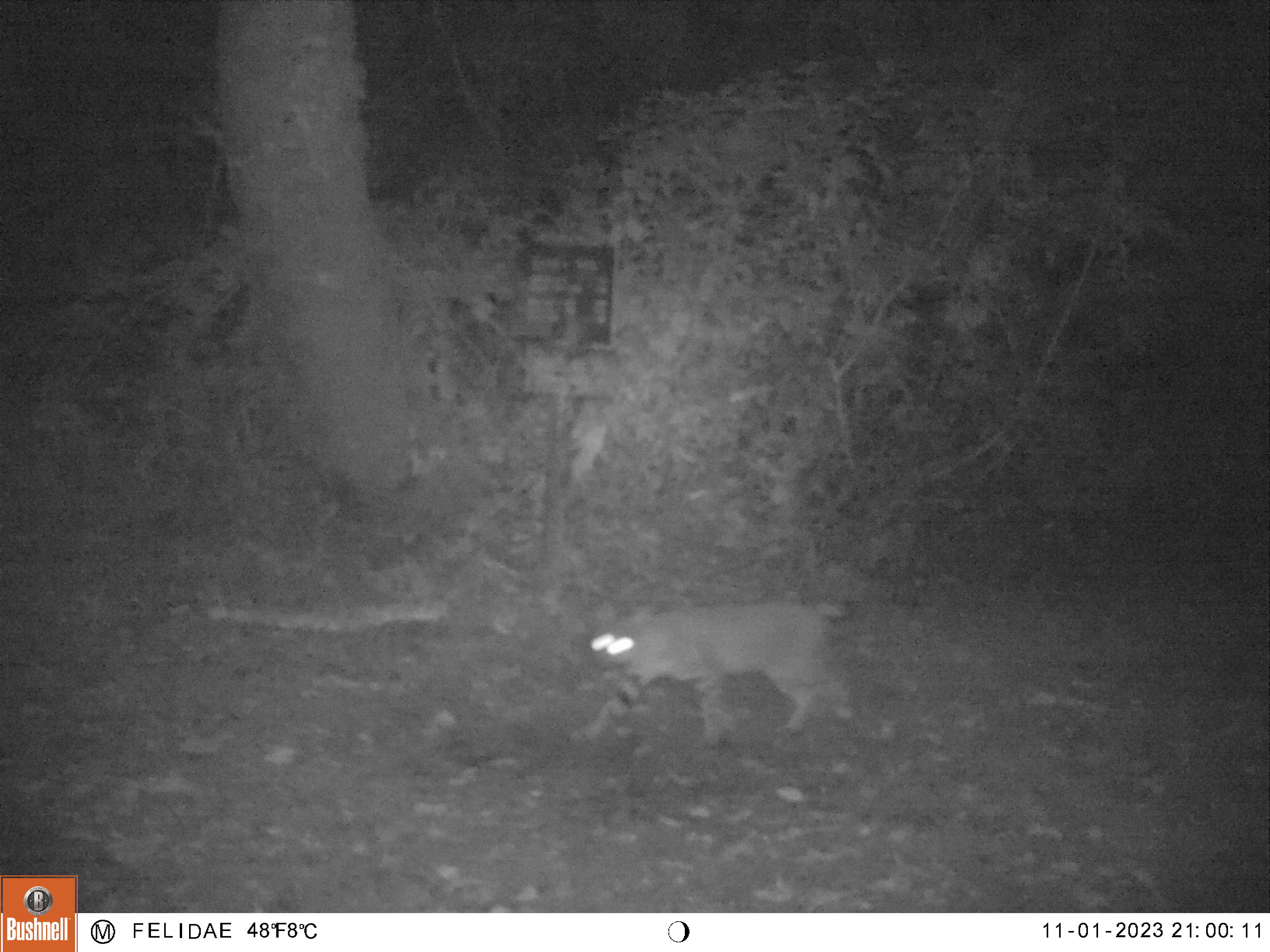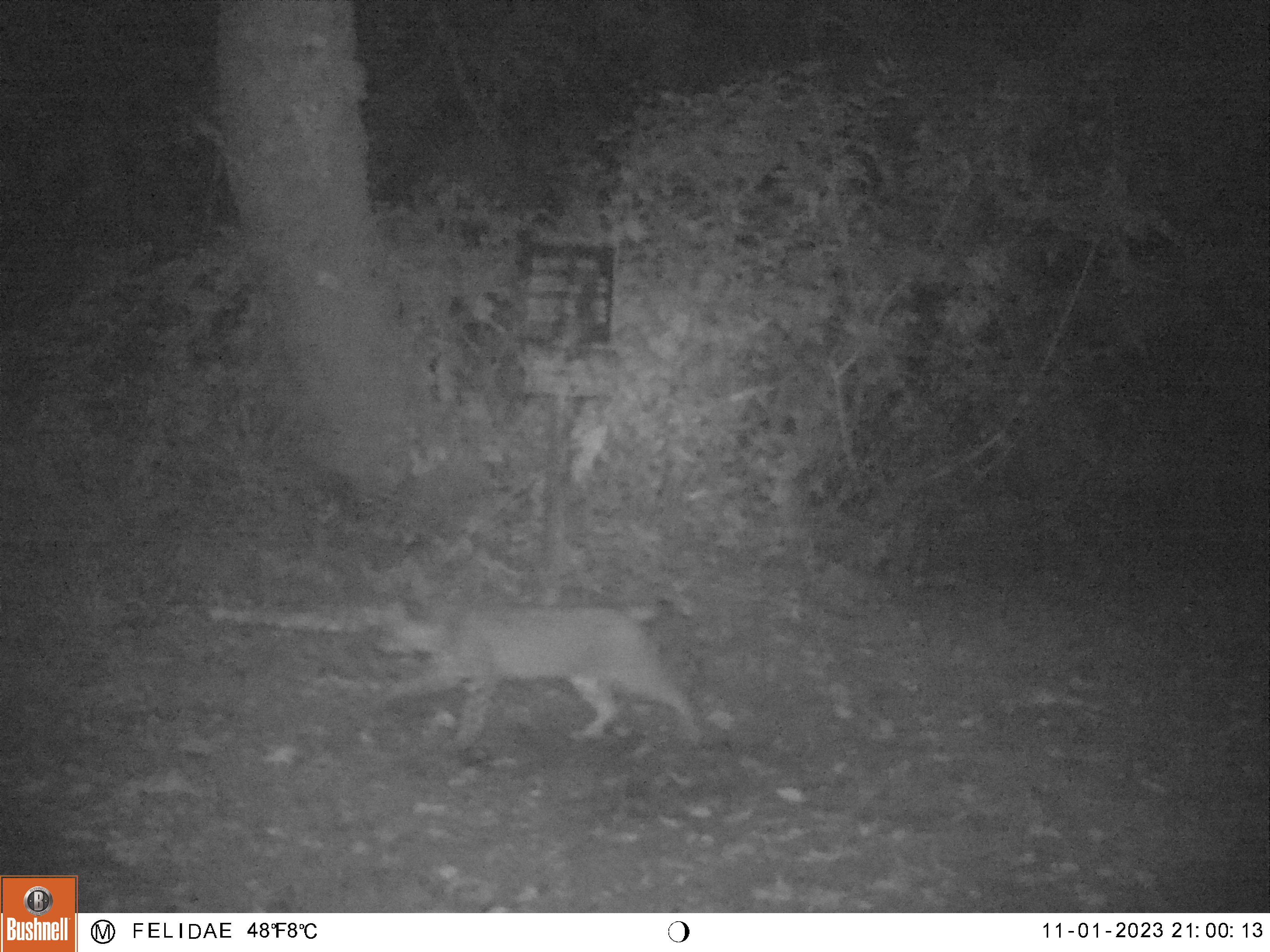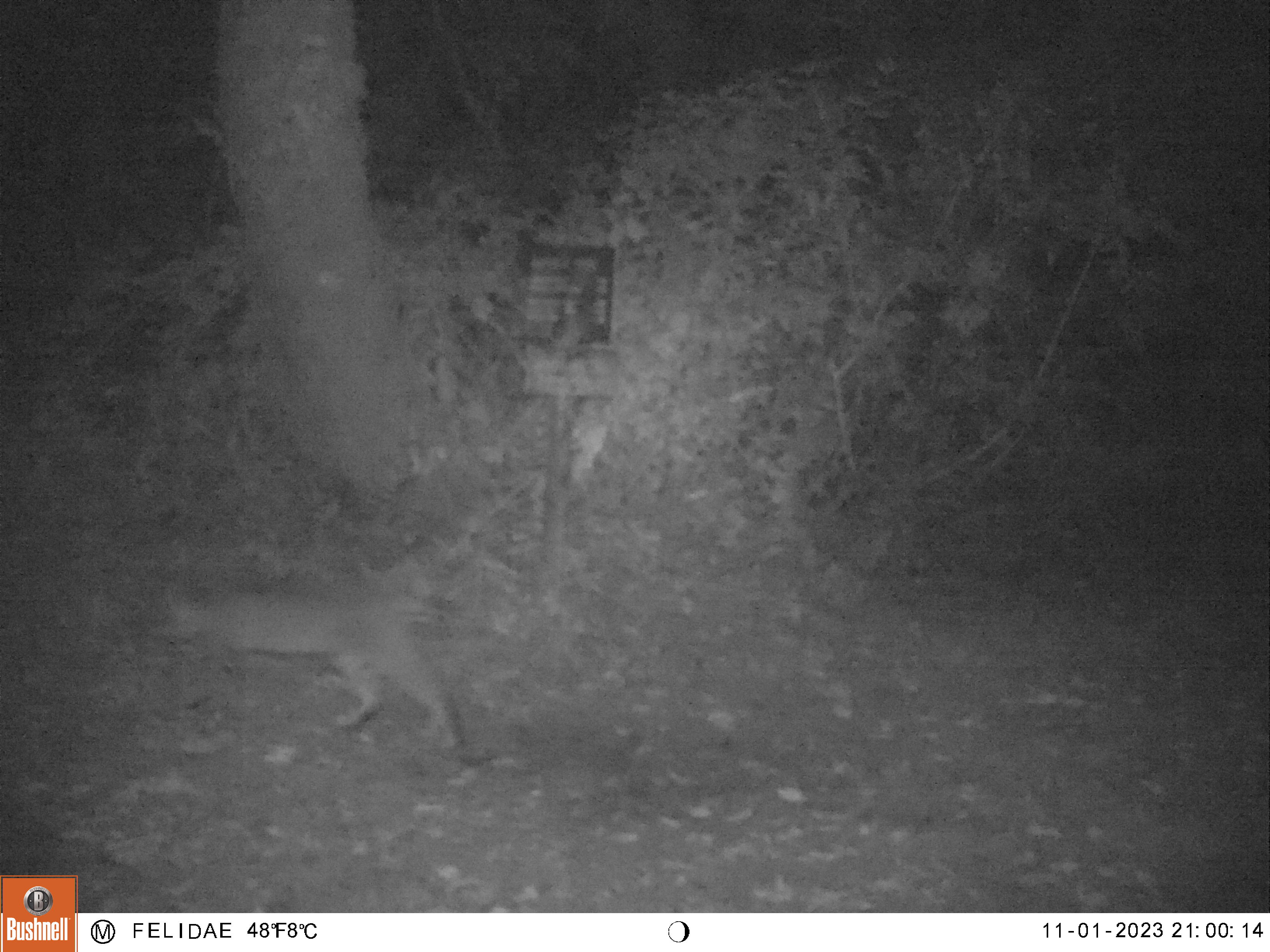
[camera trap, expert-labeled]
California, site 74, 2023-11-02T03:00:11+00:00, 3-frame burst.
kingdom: Animalia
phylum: Chordata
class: Mammalia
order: Carnivora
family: Felidae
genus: Lynx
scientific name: Lynx rufus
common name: bobcat